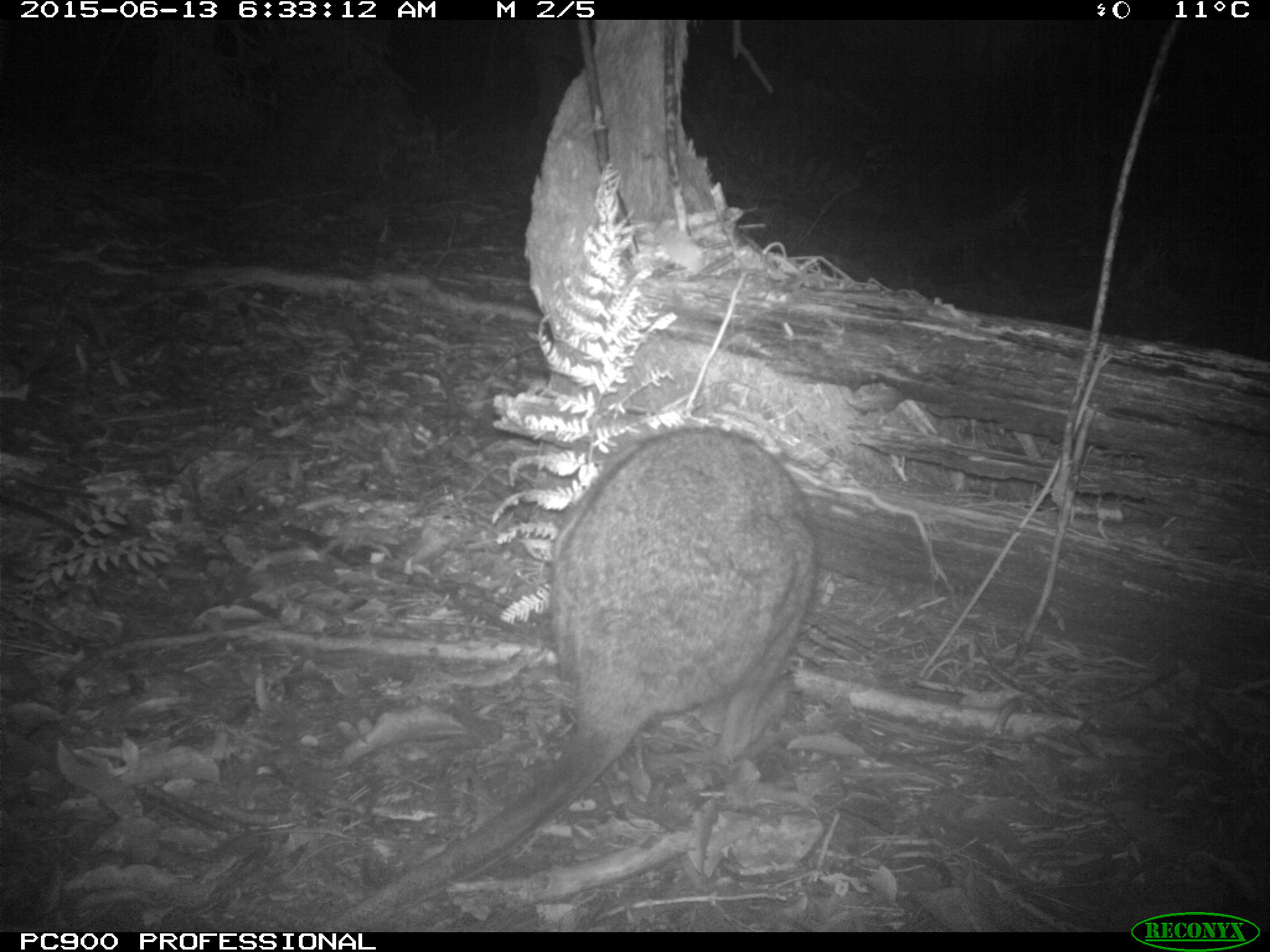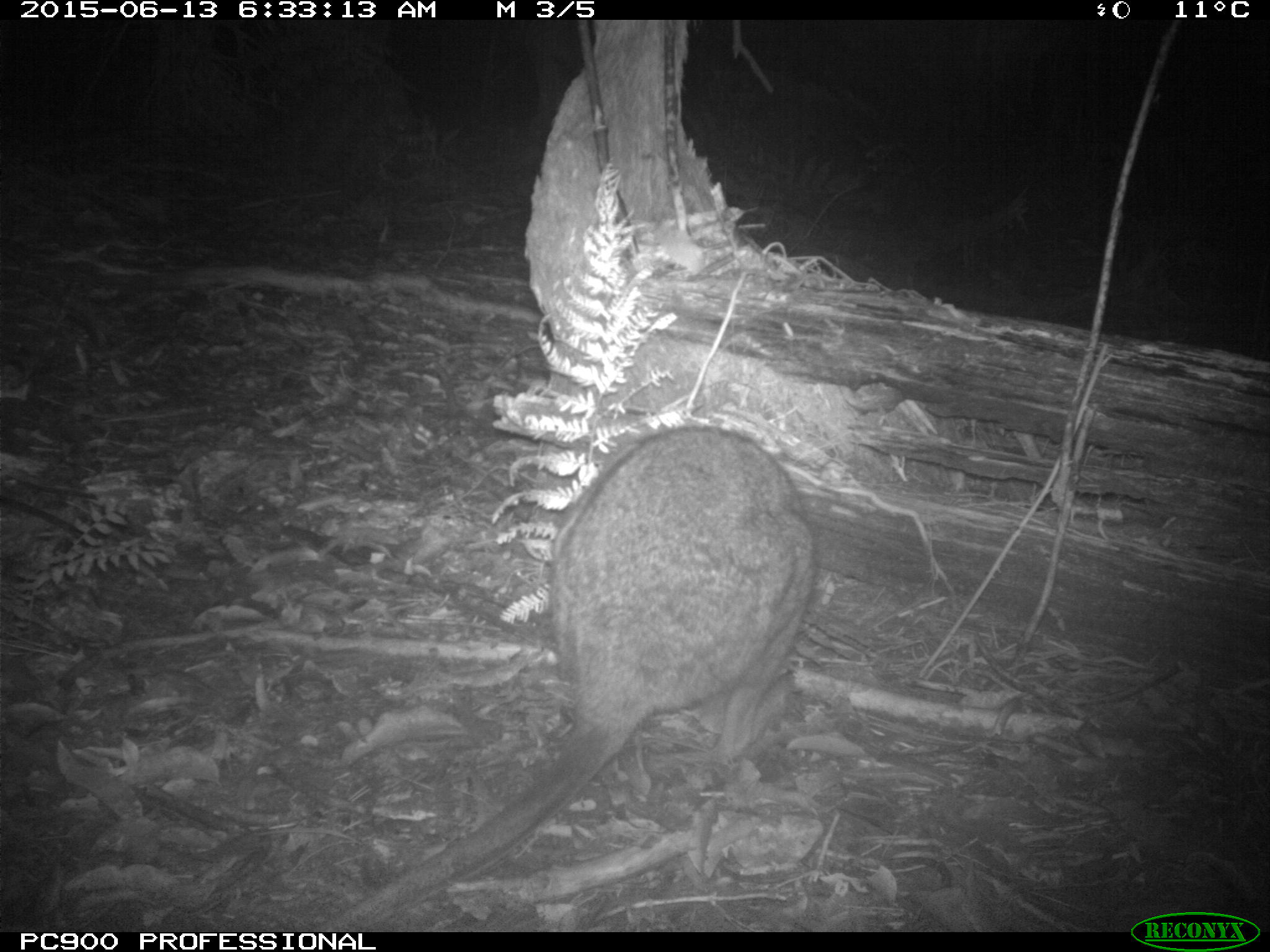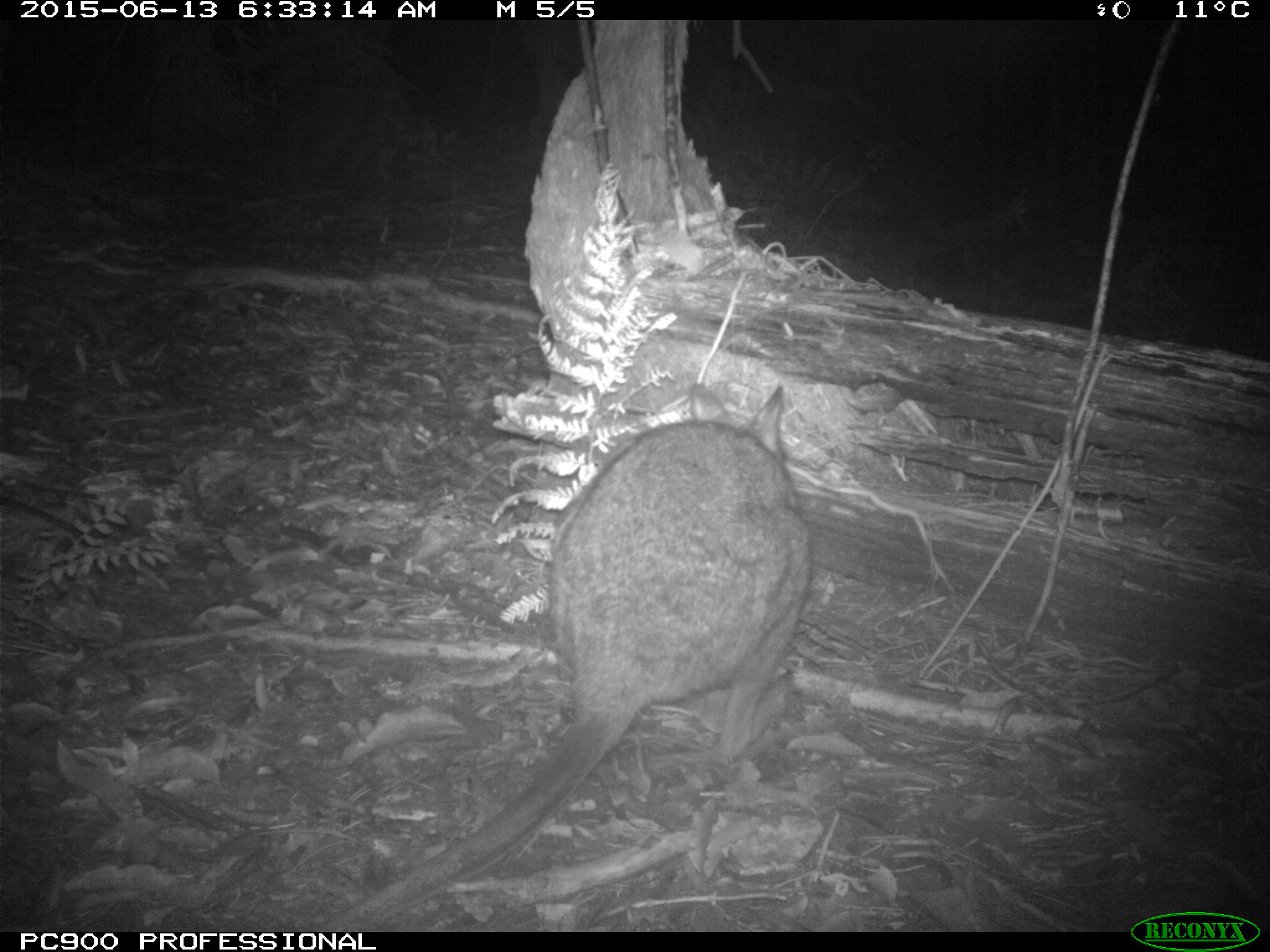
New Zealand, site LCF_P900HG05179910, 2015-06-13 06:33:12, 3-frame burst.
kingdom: Animalia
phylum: Chordata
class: Mammalia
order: Diprotodontia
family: Macropodidae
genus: Notamacropus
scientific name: Notamacropus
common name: wallaby